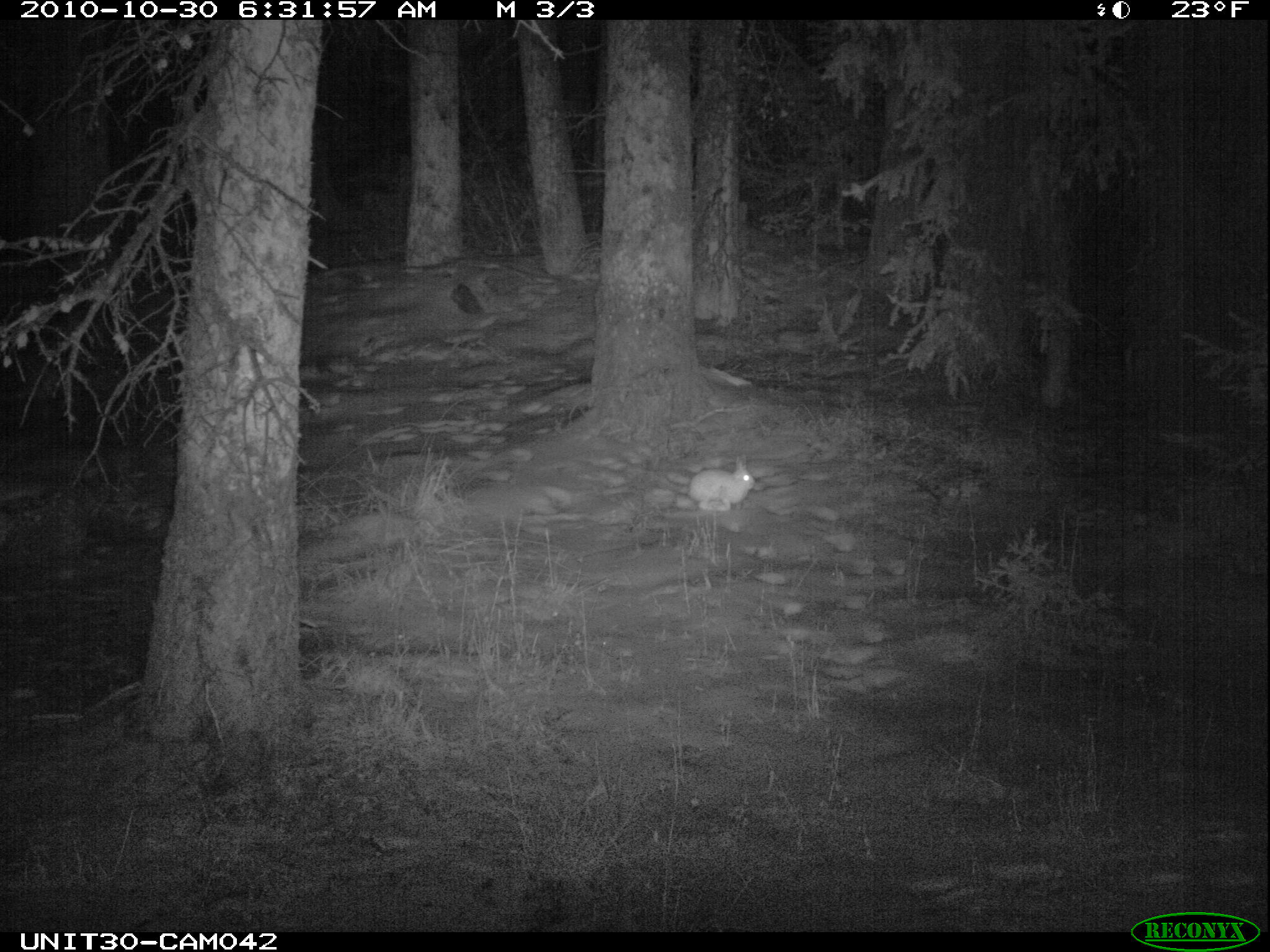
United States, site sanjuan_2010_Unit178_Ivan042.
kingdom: Animalia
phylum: Chordata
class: Mammalia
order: Lagomorpha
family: Leporidae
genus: Lepus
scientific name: Lepus americanus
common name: snowshoe hare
Lepus americanus (snowshoe hare).